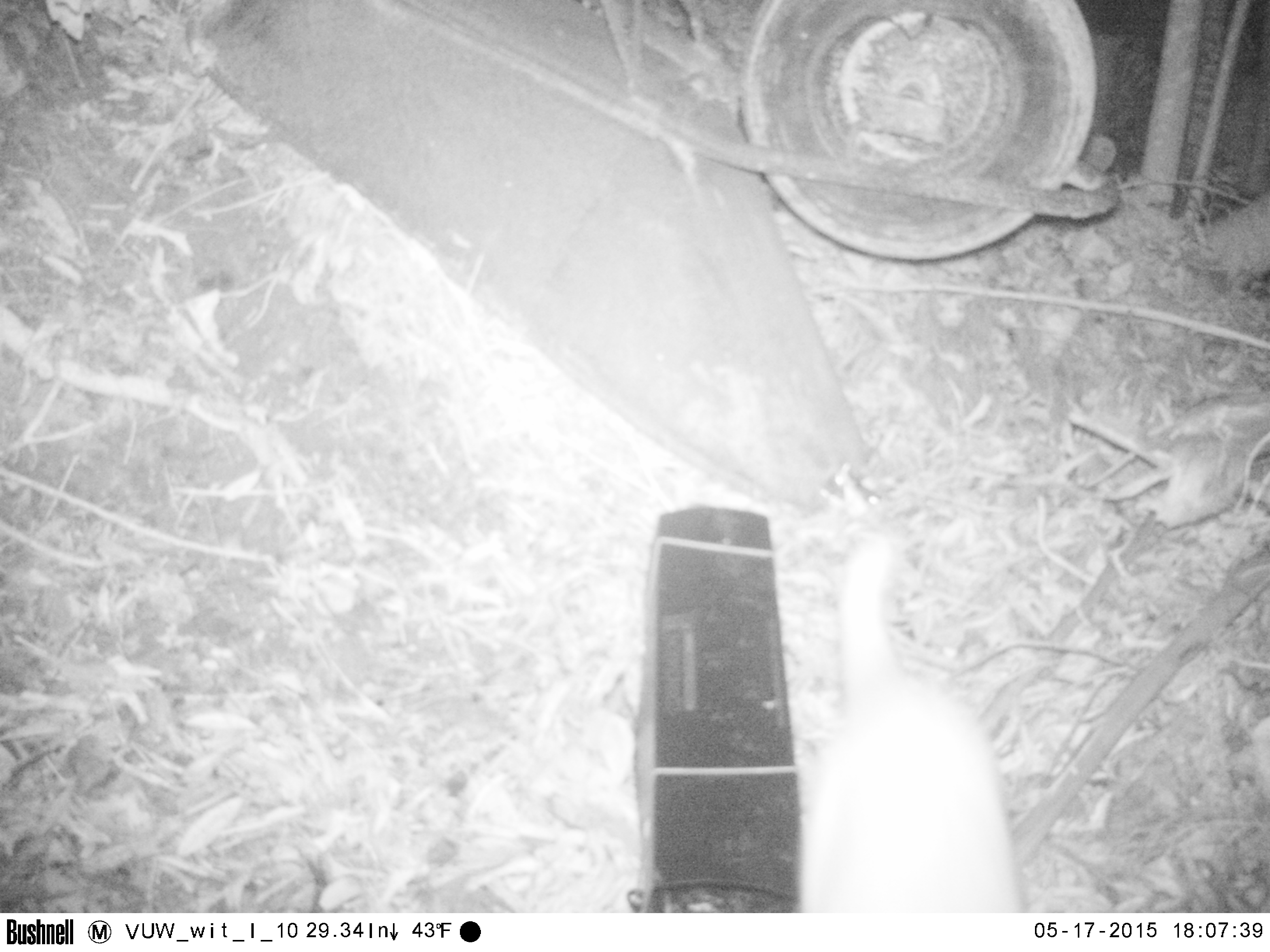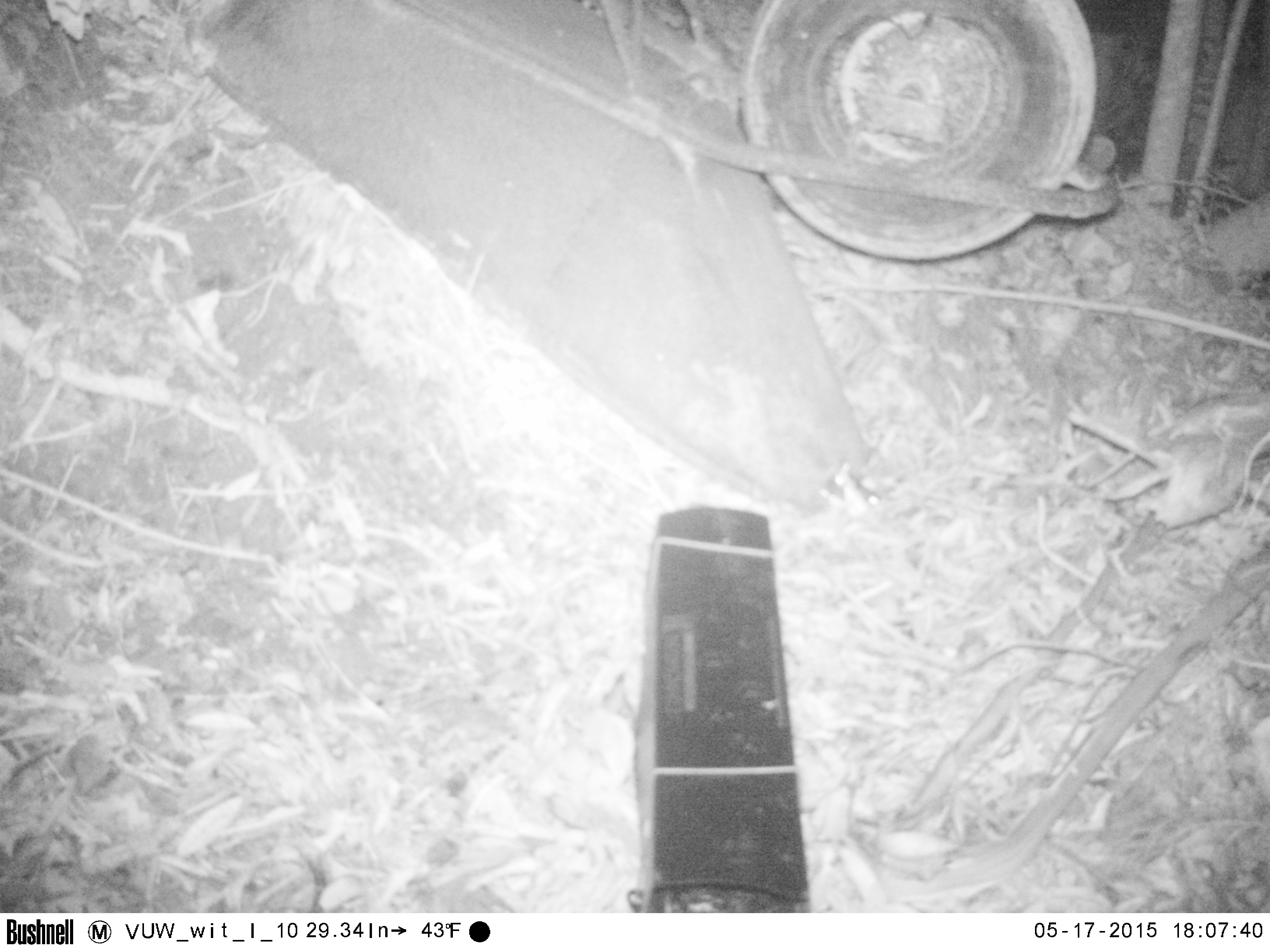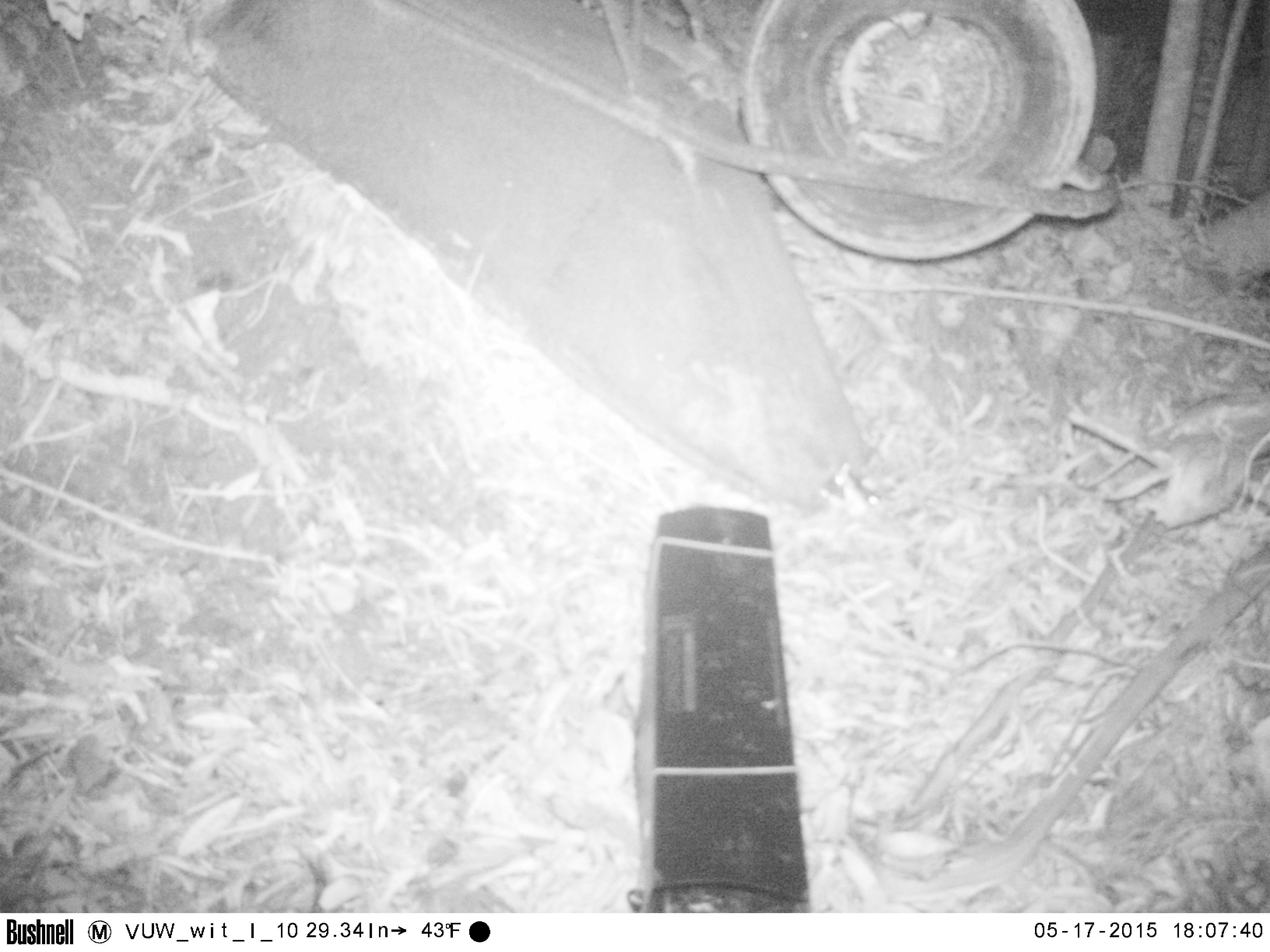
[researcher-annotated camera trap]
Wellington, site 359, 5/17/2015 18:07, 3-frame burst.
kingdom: Animalia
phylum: Chordata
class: Mammalia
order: Carnivora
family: Felidae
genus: Felis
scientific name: Felis catus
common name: cat